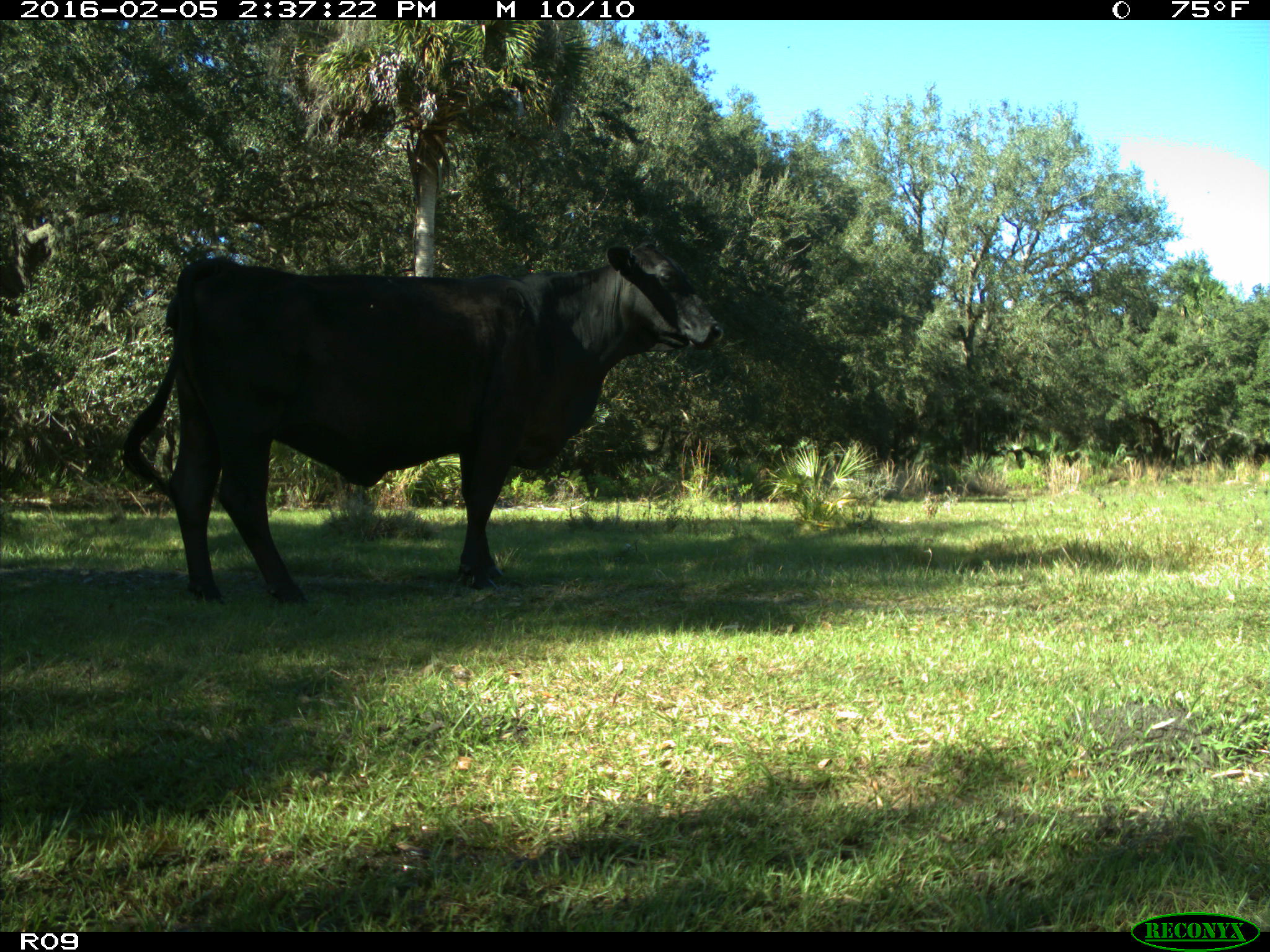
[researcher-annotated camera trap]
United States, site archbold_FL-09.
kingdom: Animalia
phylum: Chordata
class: Mammalia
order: Artiodactyla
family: Bovidae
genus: Bos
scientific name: Bos taurus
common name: domestic cow